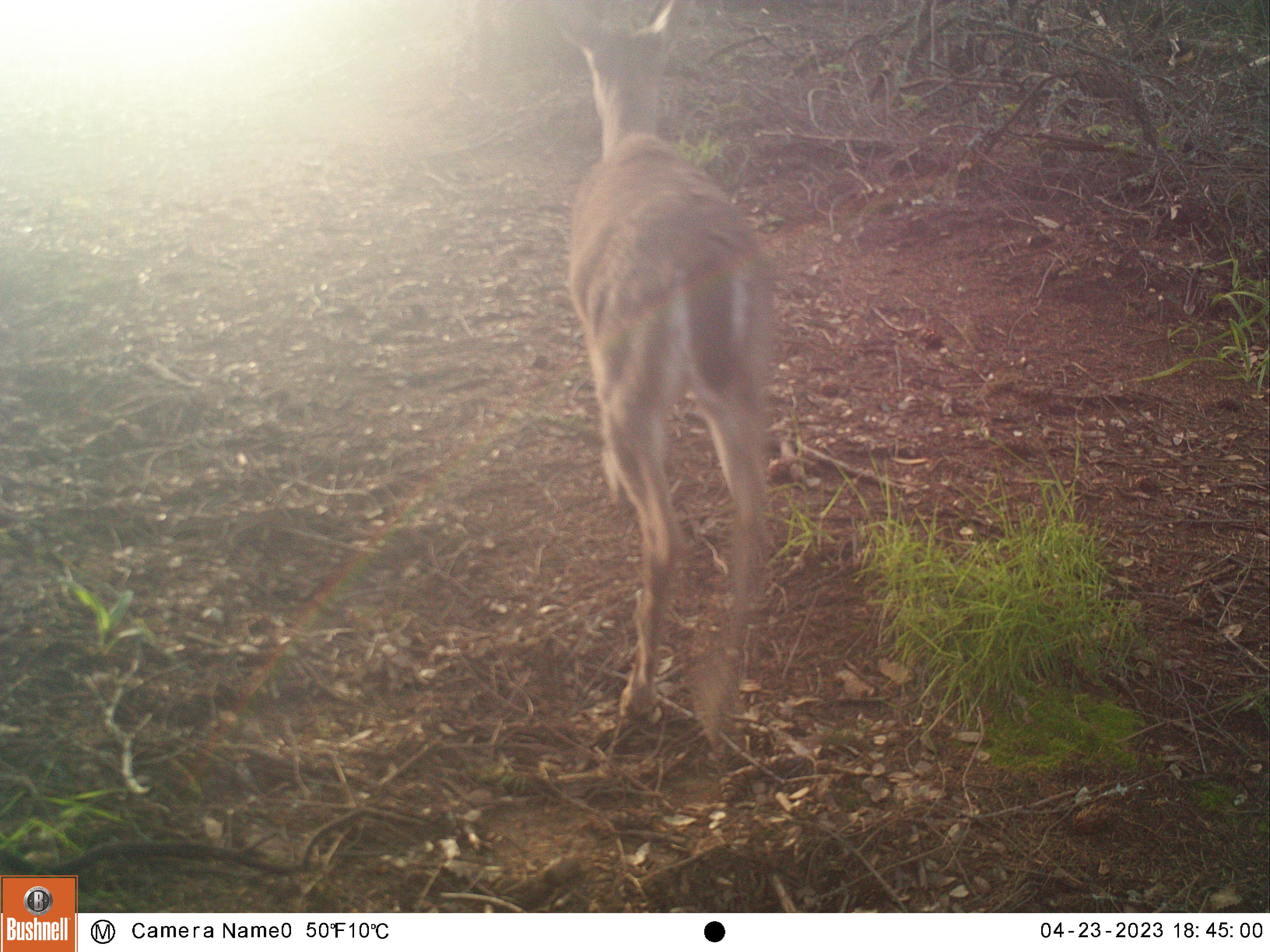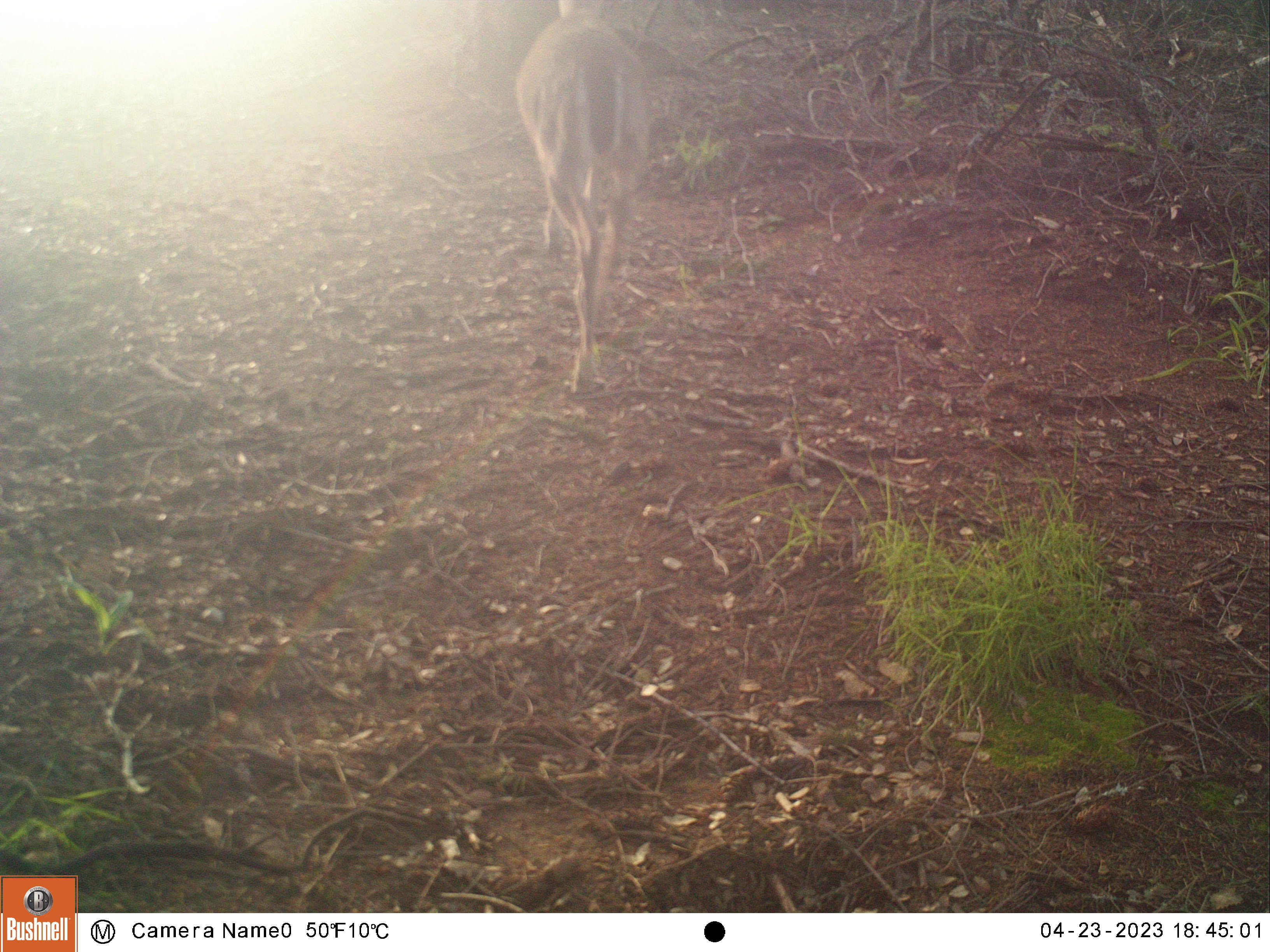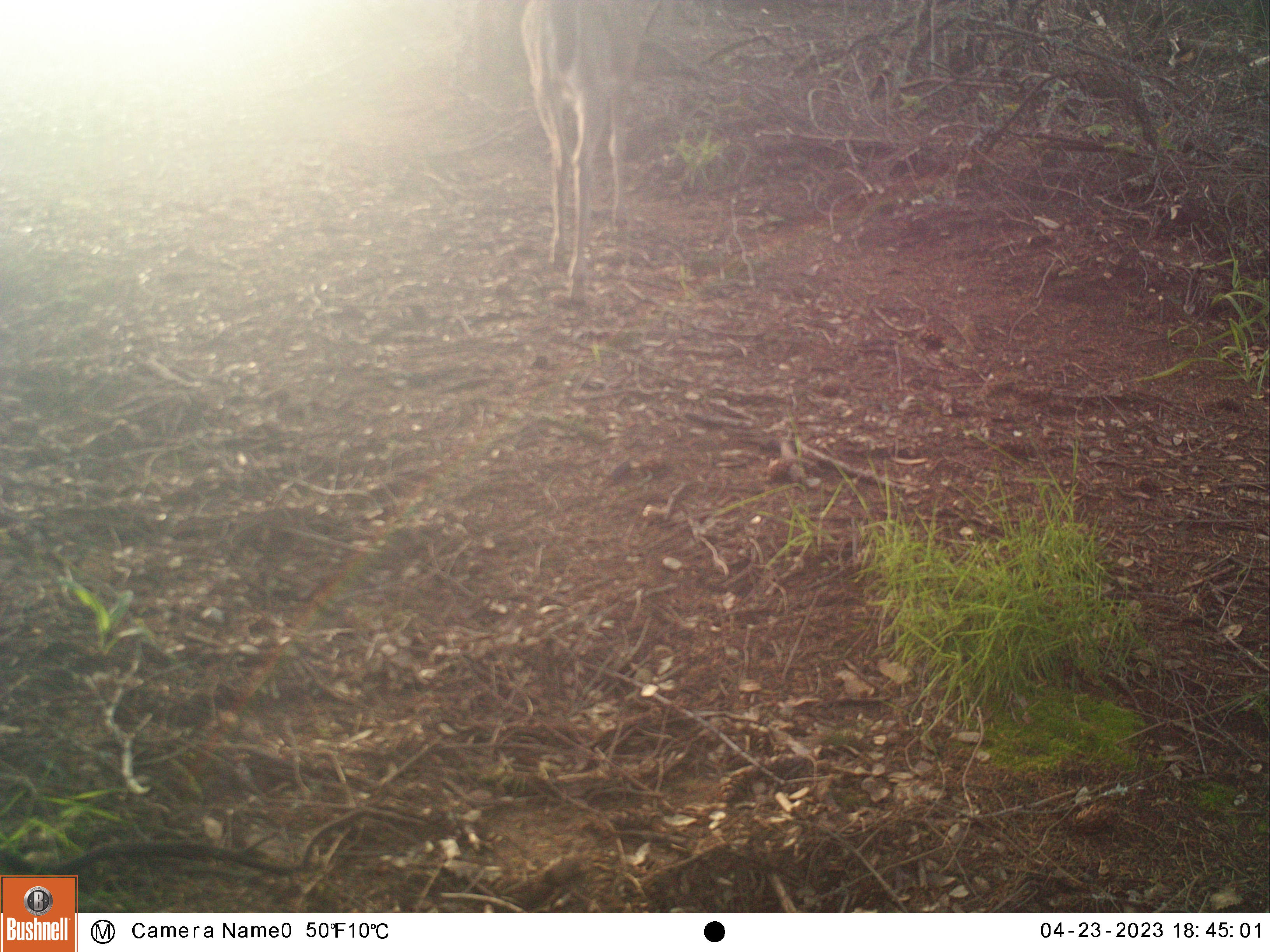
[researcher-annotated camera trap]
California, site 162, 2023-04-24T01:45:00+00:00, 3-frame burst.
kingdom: Animalia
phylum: Chordata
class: Mammalia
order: Artiodactyla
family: Cervidae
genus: Odocoileus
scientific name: Odocoileus hemionus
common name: mule deer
Mule deer (Odocoileus hemionus).